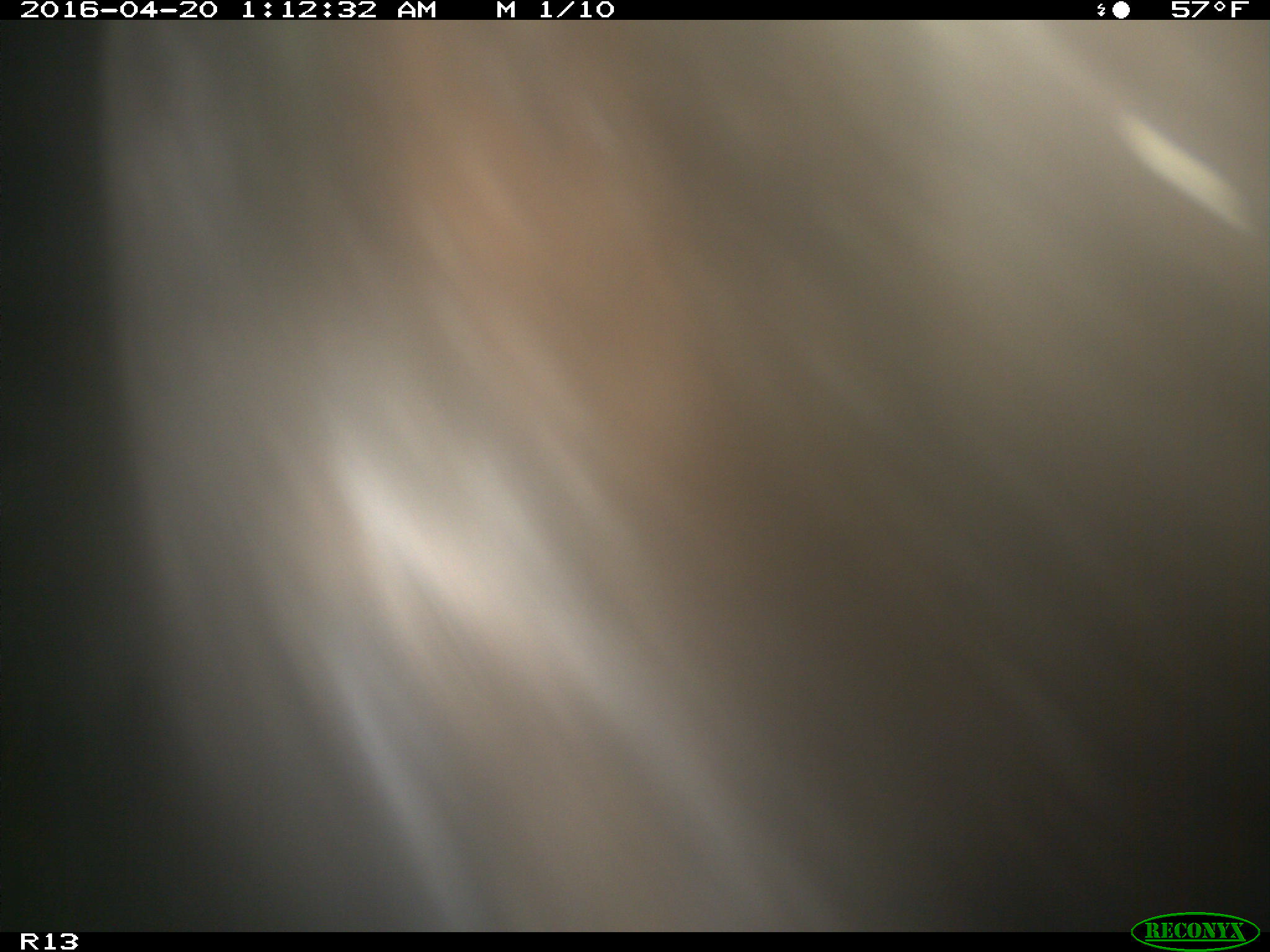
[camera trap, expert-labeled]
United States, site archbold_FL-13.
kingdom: Animalia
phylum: Chordata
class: Mammalia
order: Artiodactyla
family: Bovidae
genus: Bos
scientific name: Bos taurus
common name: domestic cow